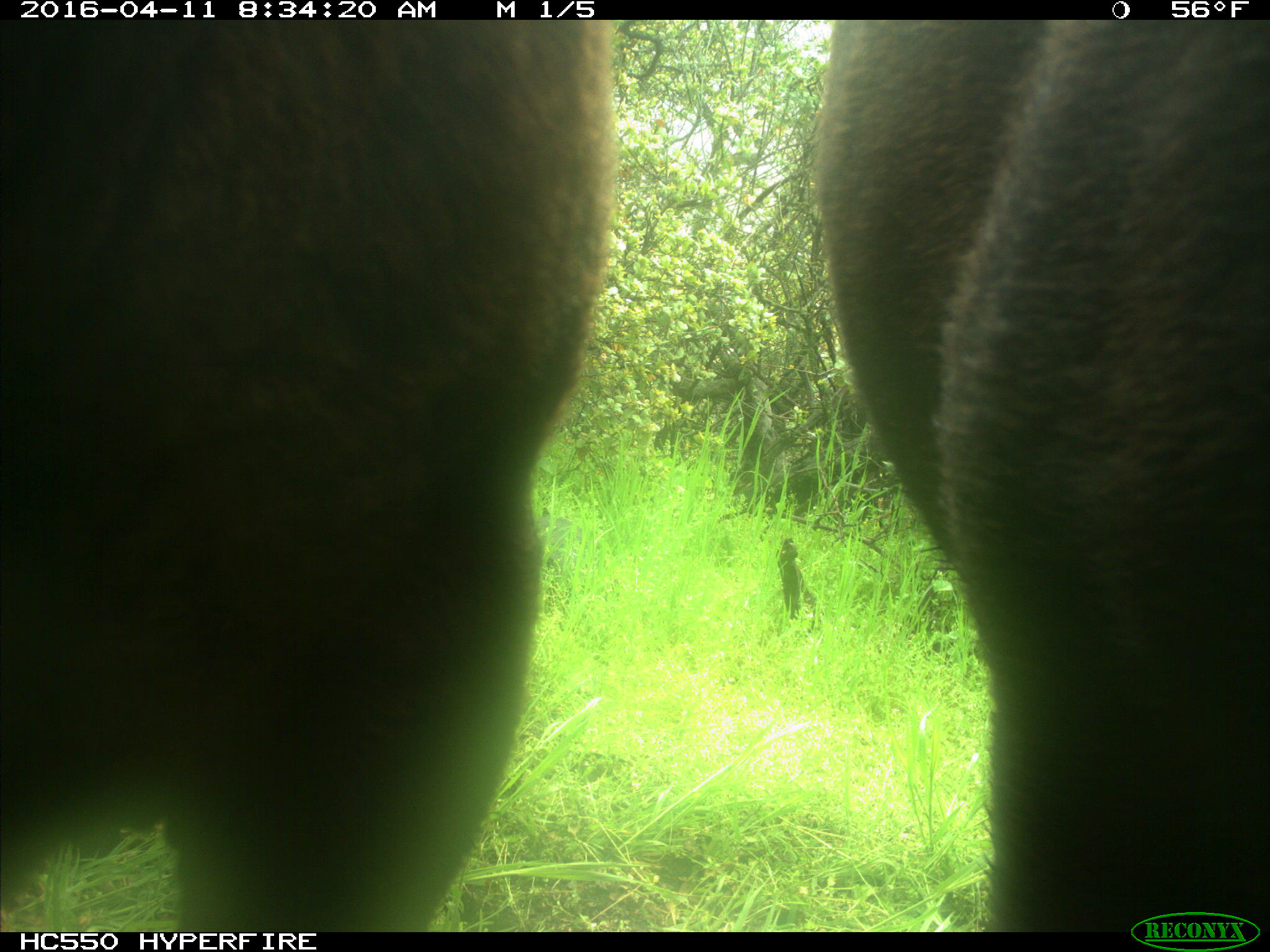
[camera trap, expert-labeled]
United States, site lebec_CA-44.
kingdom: Animalia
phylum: Chordata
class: Mammalia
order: Artiodactyla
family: Bovidae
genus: Bos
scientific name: Bos taurus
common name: domestic cow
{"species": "Bos taurus (domestic cow)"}